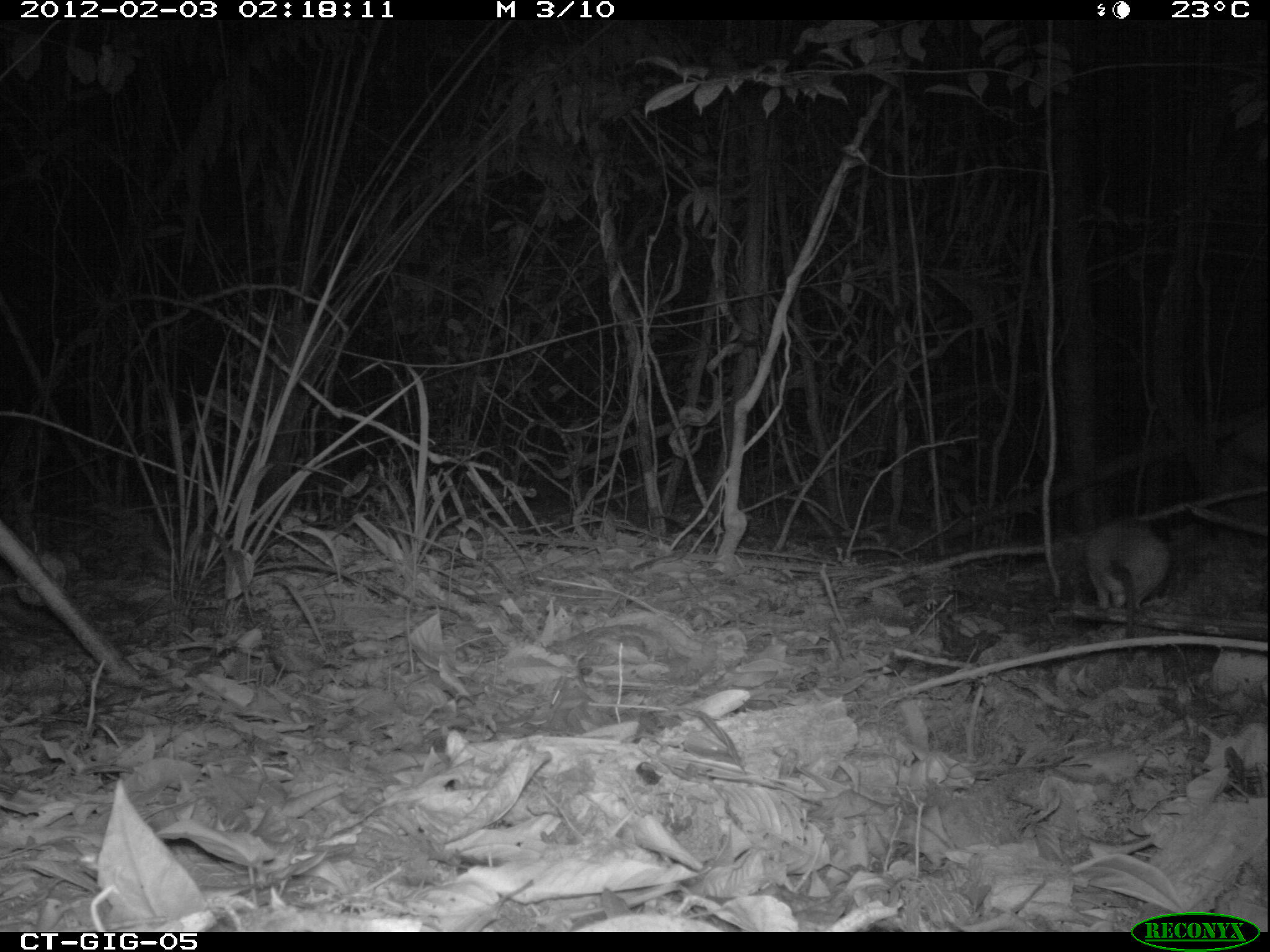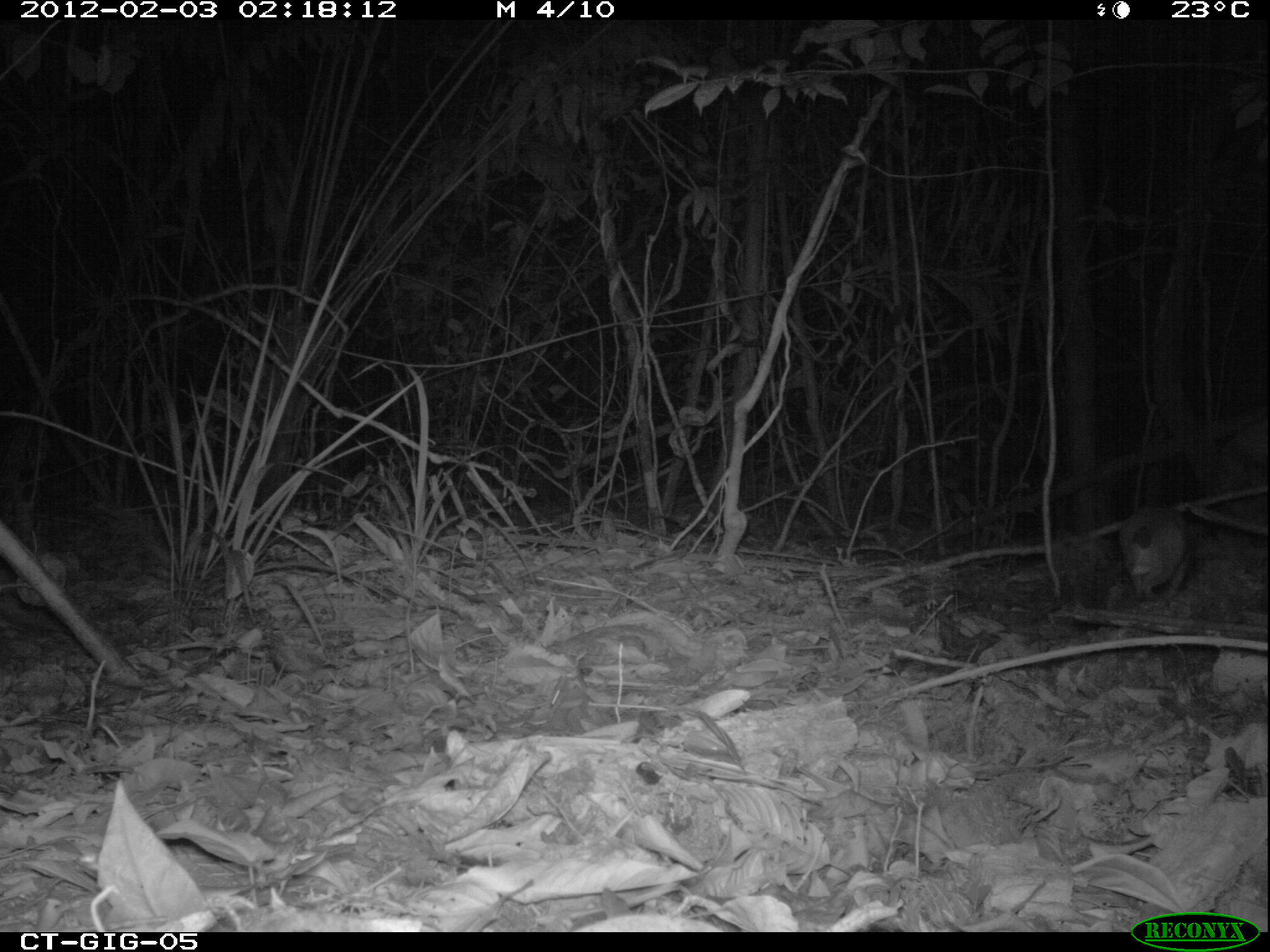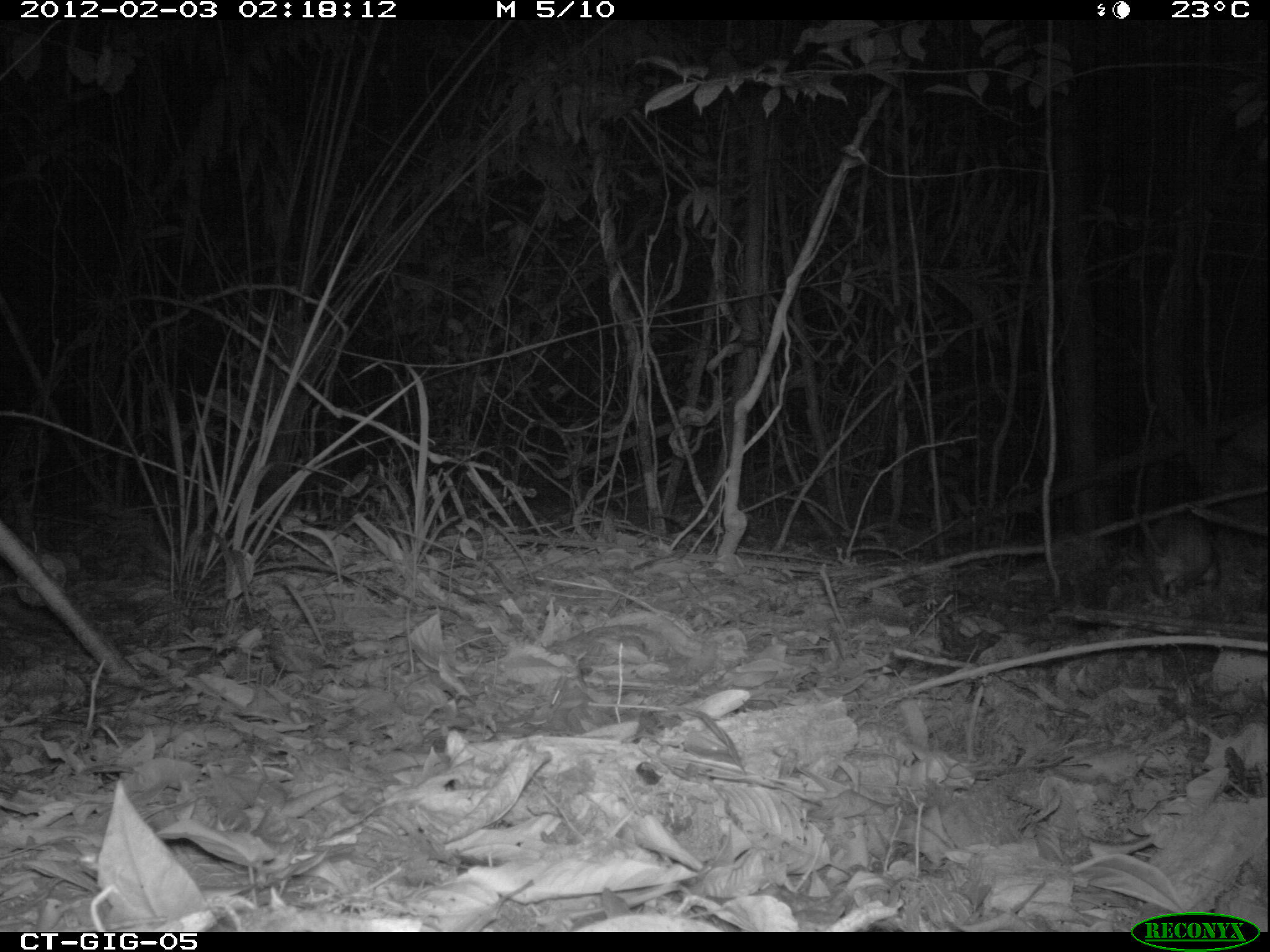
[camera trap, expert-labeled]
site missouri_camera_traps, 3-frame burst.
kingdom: Animalia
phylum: Chordata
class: Mammalia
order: Rodentia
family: Muridae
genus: Rattus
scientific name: Rattus praetor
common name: spiny rat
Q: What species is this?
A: Spiny rat (Rattus praetor).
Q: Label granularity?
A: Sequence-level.